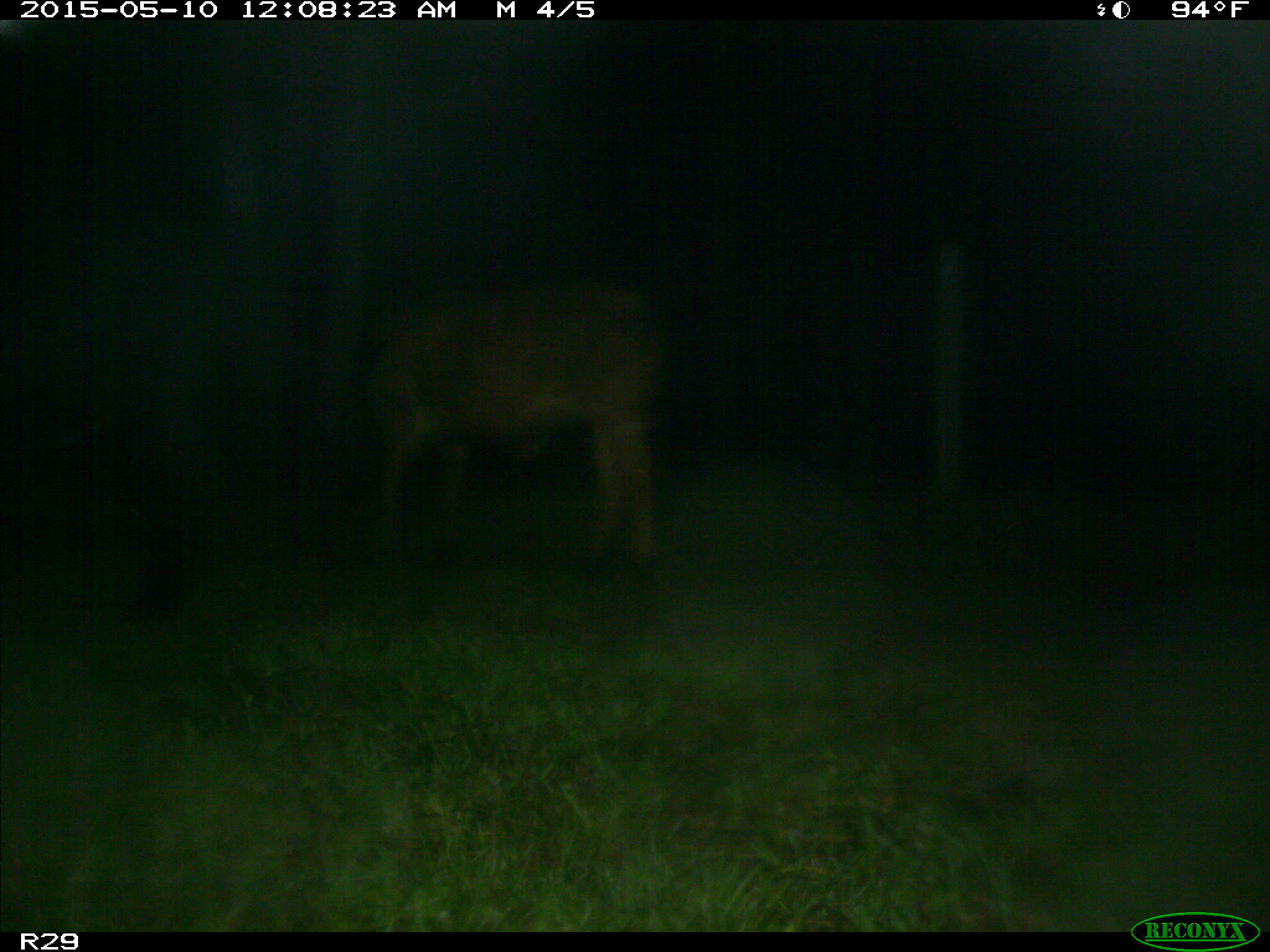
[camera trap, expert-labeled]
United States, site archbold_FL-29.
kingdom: Animalia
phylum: Chordata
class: Mammalia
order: Artiodactyla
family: Bovidae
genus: Bos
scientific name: Bos taurus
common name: domestic cow